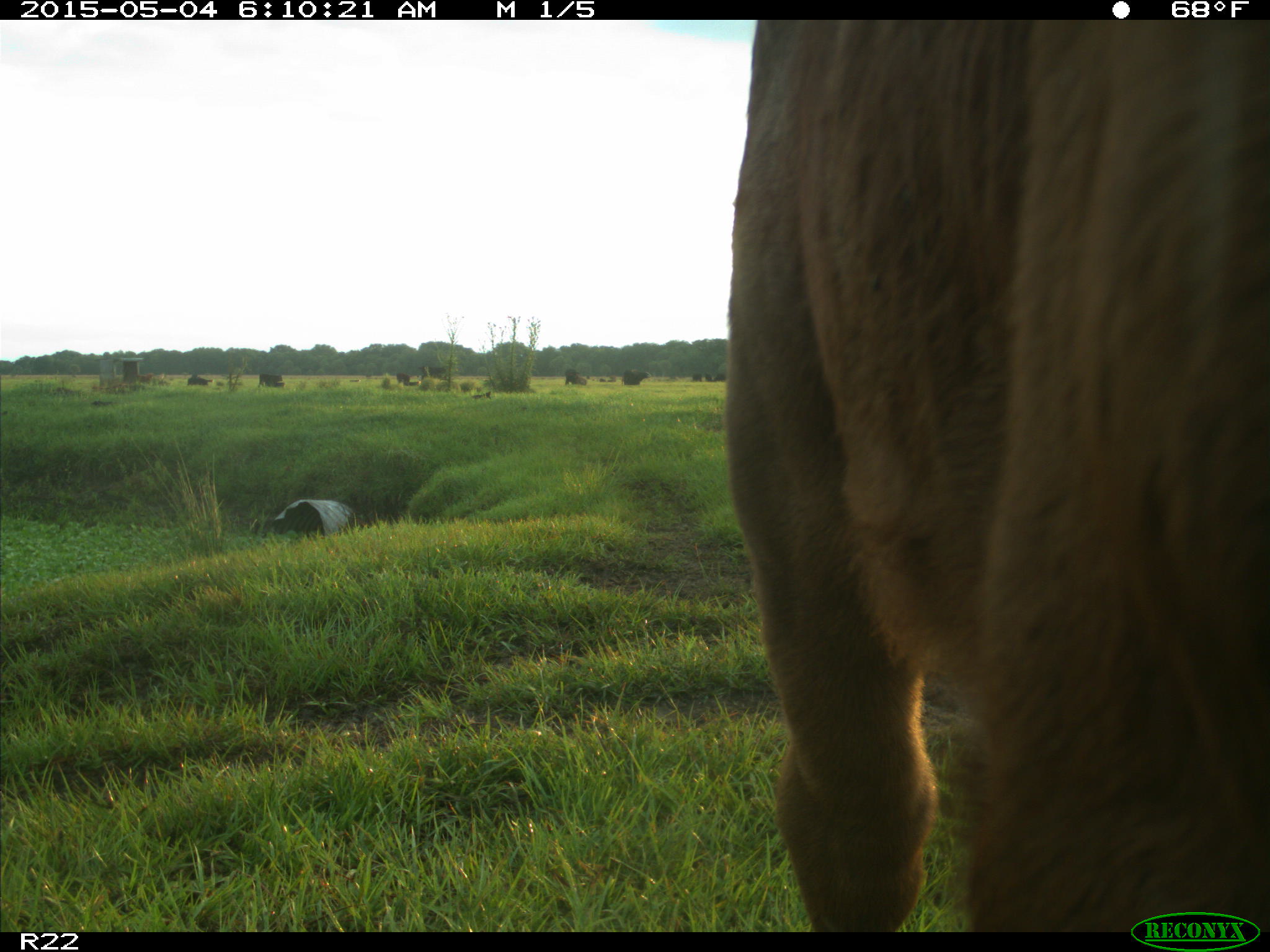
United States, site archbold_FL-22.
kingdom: Animalia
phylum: Chordata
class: Mammalia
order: Artiodactyla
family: Bovidae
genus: Bos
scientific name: Bos taurus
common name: domestic cow